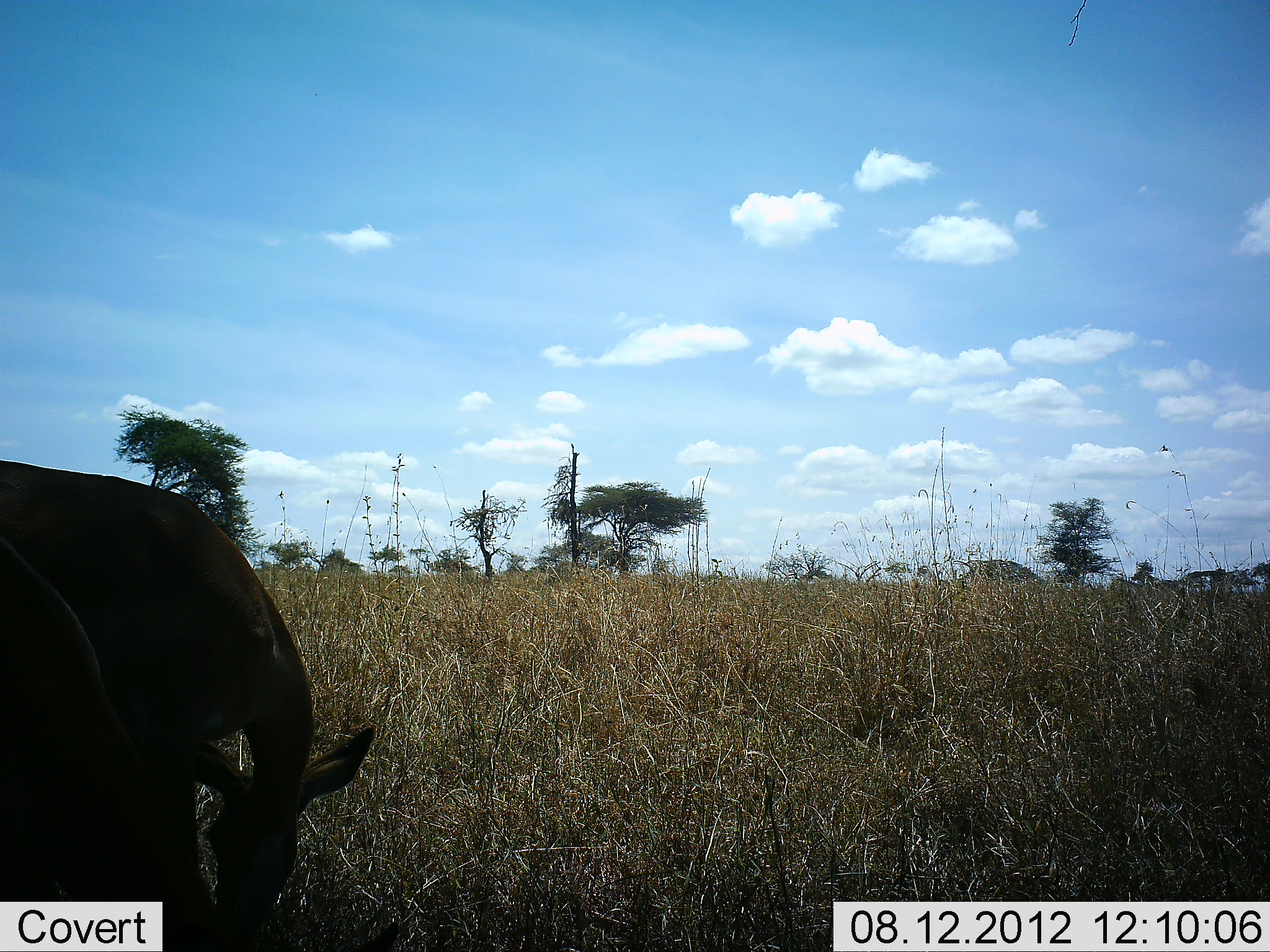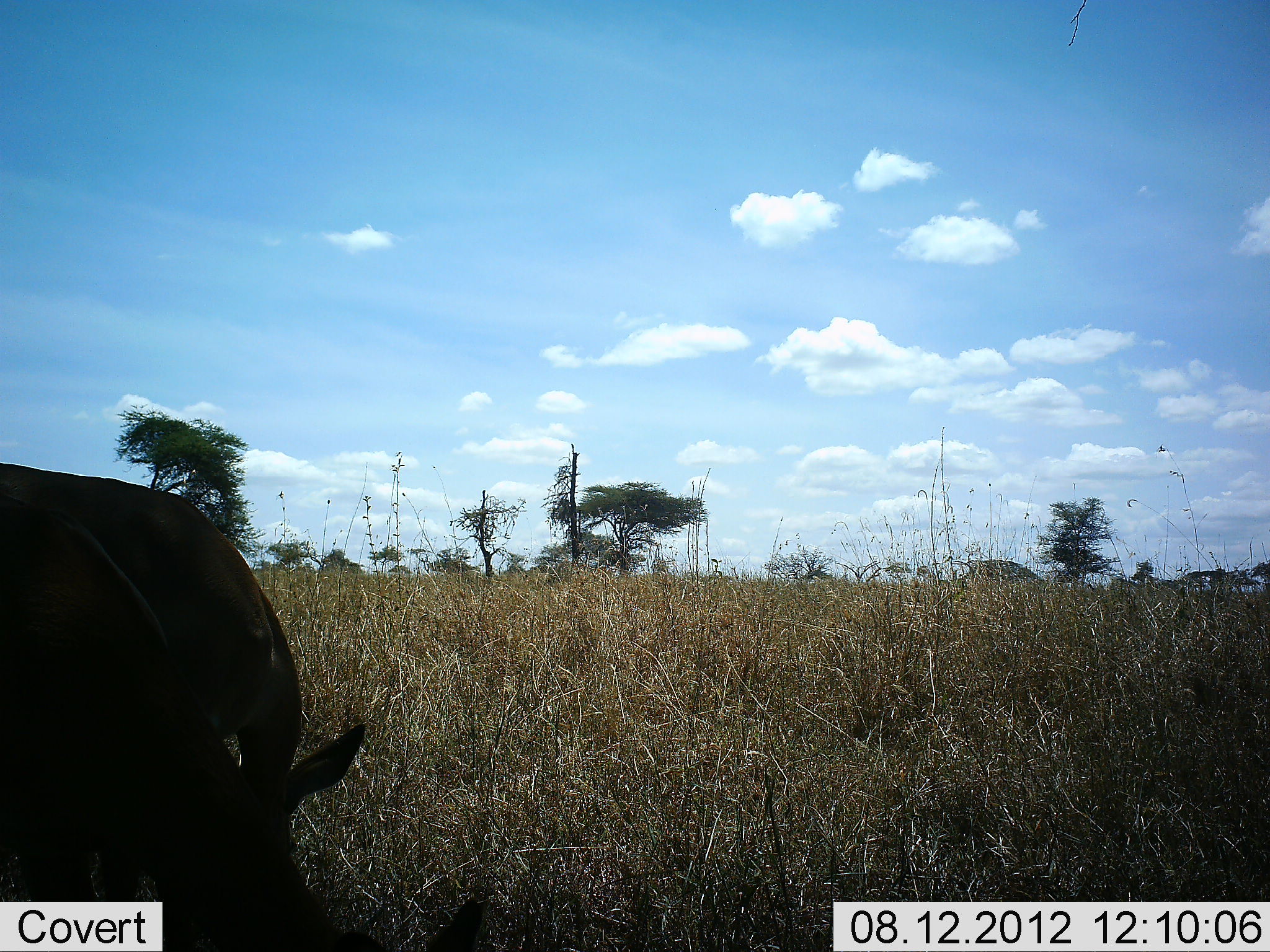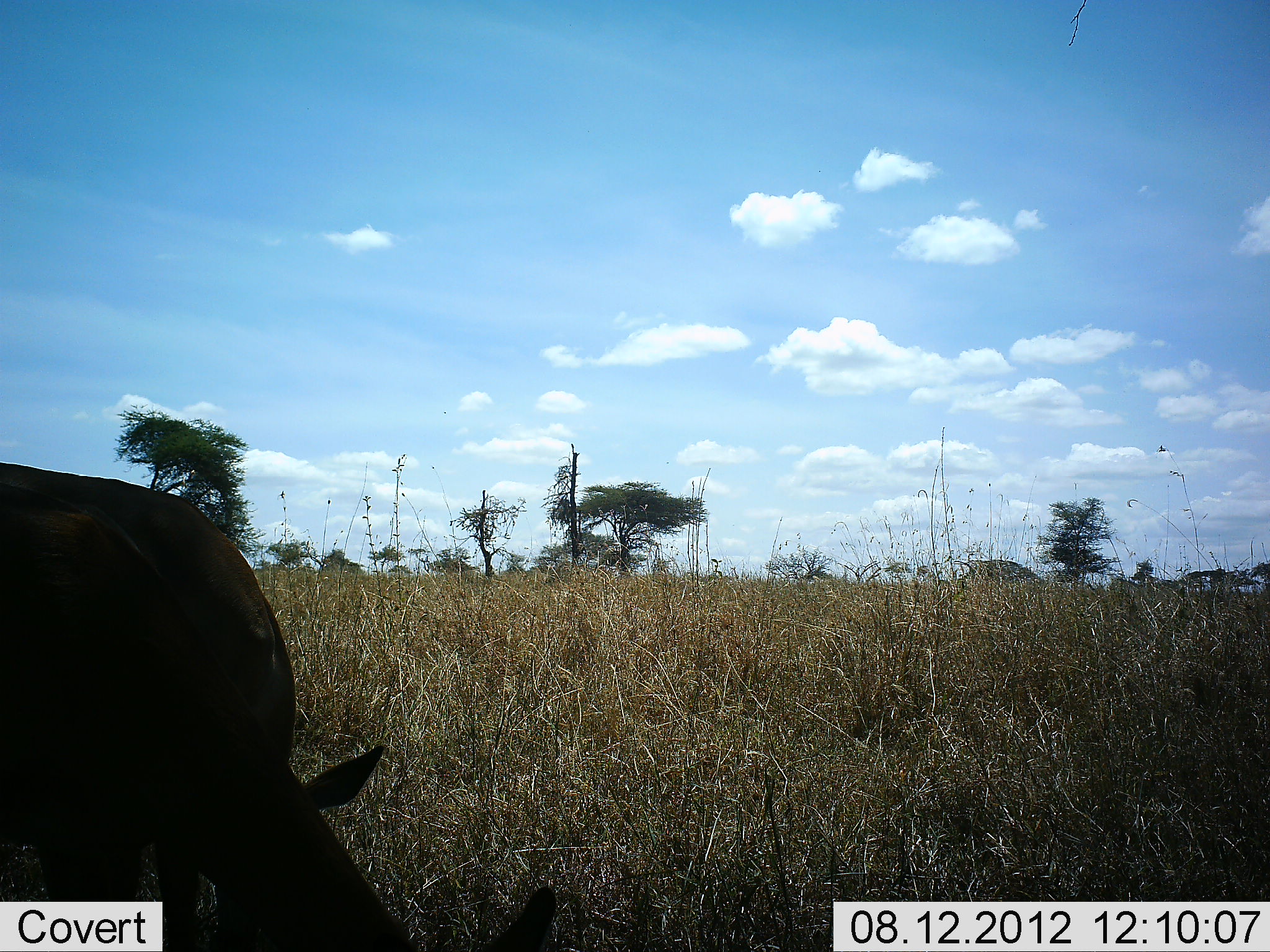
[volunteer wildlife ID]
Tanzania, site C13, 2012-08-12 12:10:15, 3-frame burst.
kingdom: Animalia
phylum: Chordata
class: Mammalia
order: Artiodactyla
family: Bovidae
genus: Aepyceros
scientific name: Aepyceros melampus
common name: impala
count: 2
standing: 20%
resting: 0%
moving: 0%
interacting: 10%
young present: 0%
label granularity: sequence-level